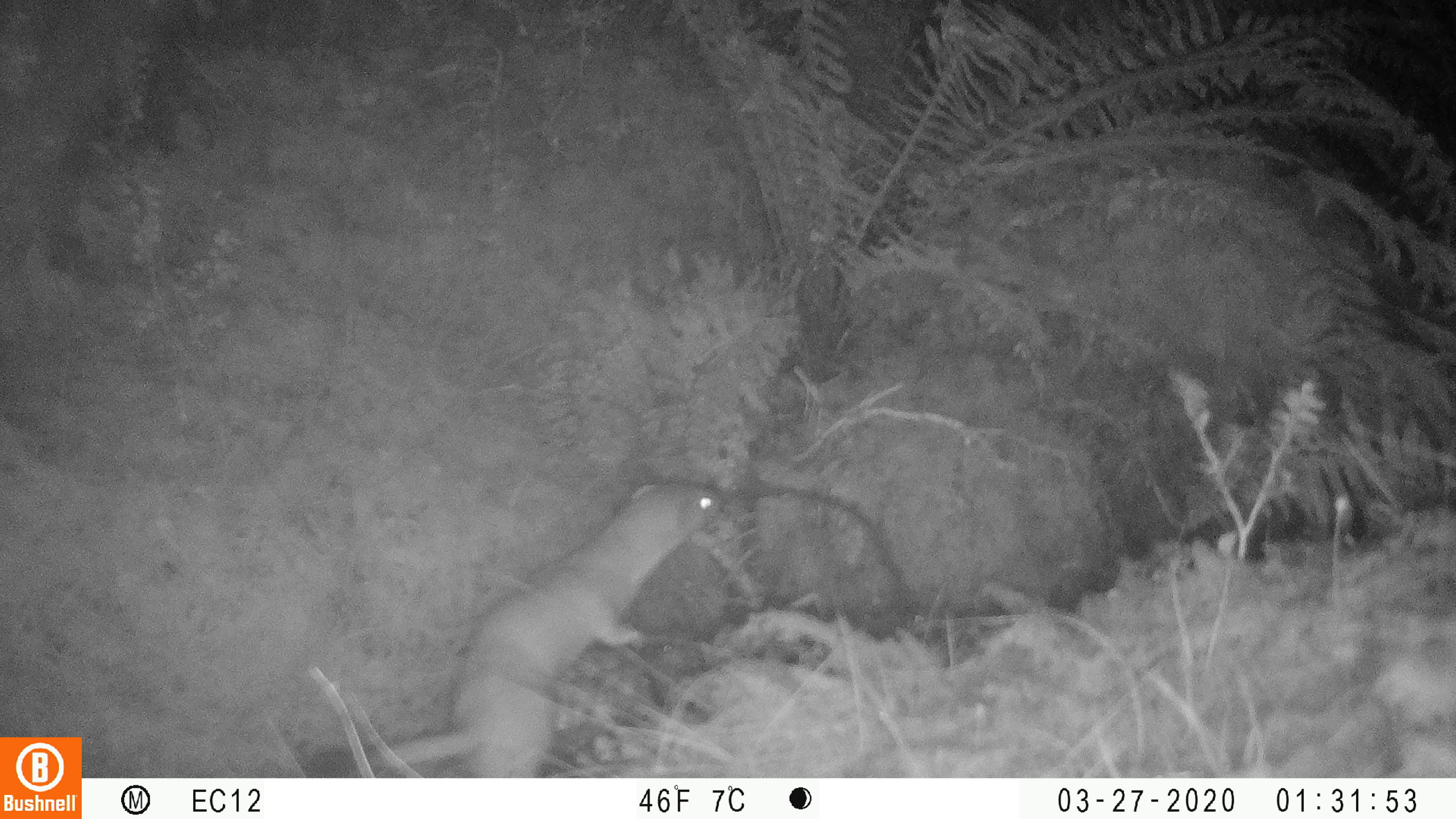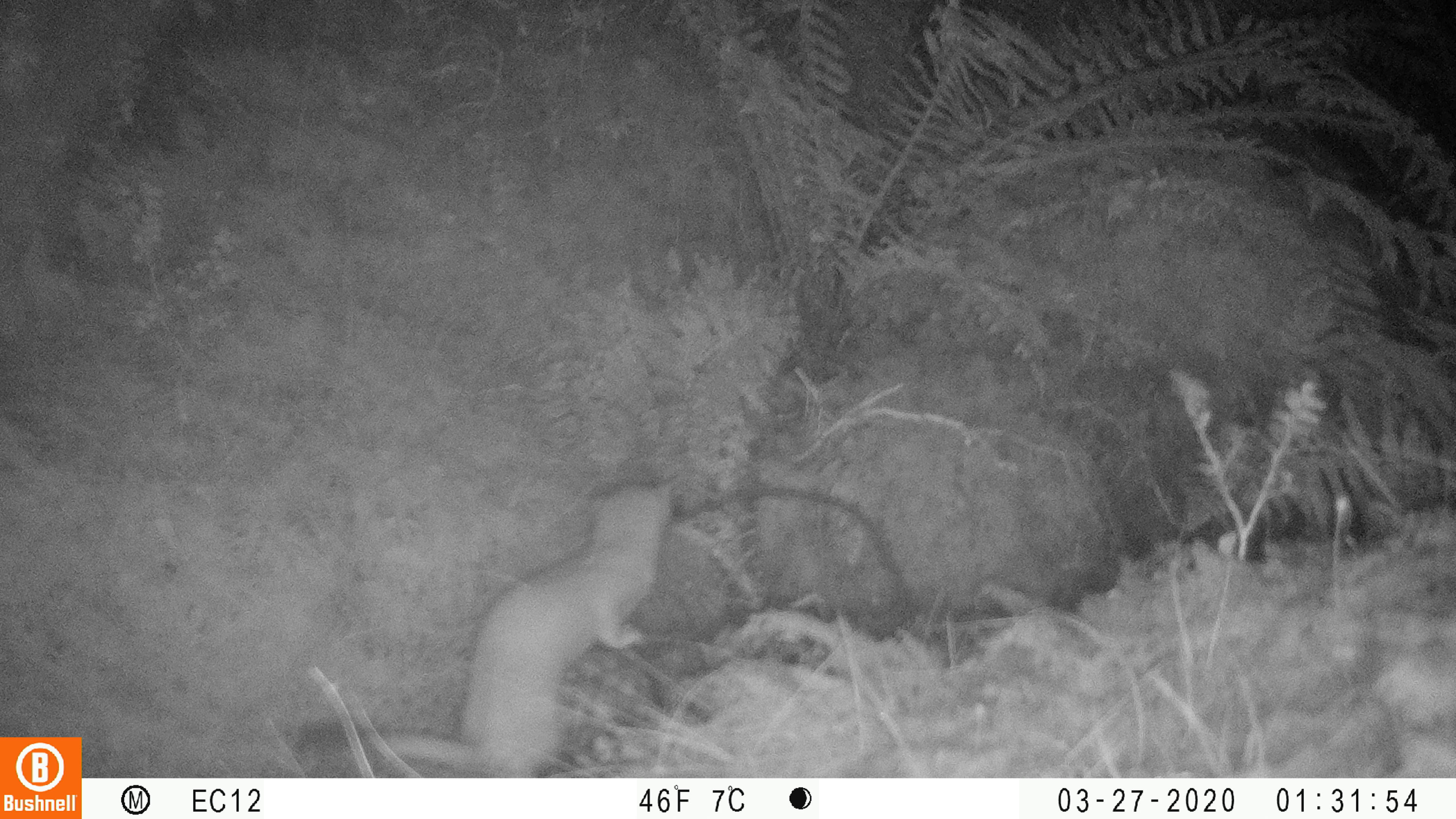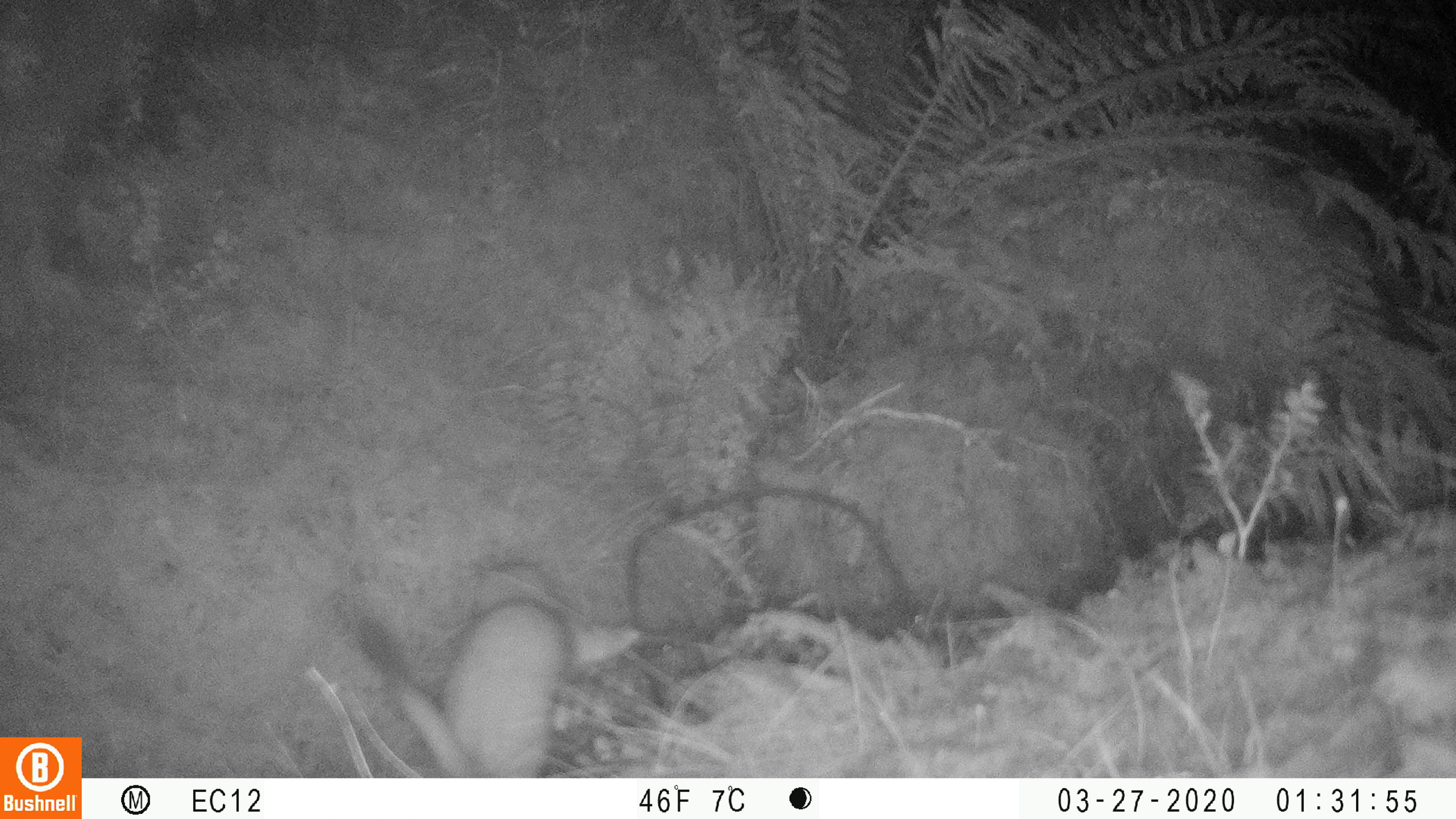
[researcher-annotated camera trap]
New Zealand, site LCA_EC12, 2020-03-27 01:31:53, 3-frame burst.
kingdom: Animalia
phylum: Chordata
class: Mammalia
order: Carnivora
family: Mustelidae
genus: Mustela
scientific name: Mustela erminea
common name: stoat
Stoat (Mustela erminea).